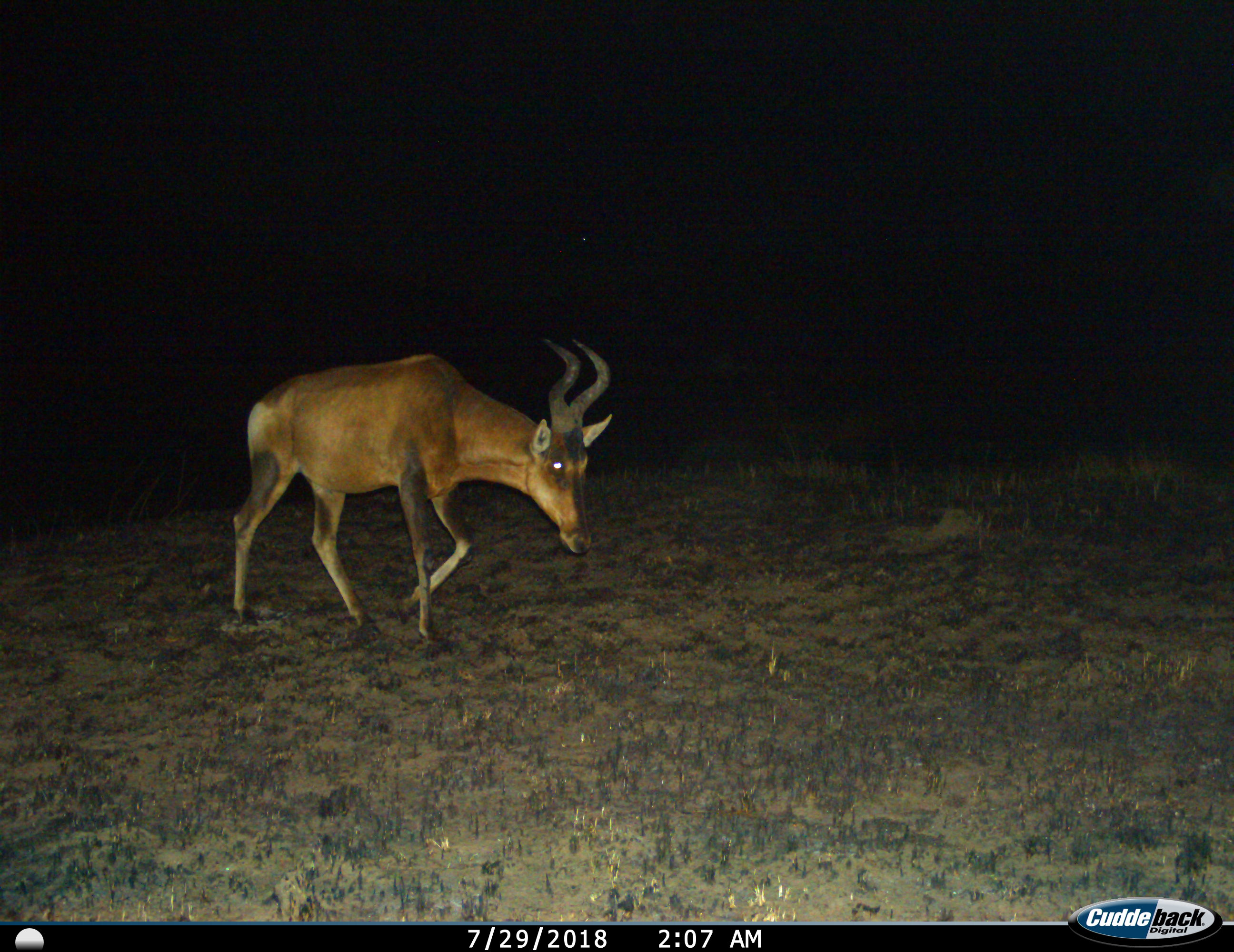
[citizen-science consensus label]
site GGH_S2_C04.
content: unidentified animal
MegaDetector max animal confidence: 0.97